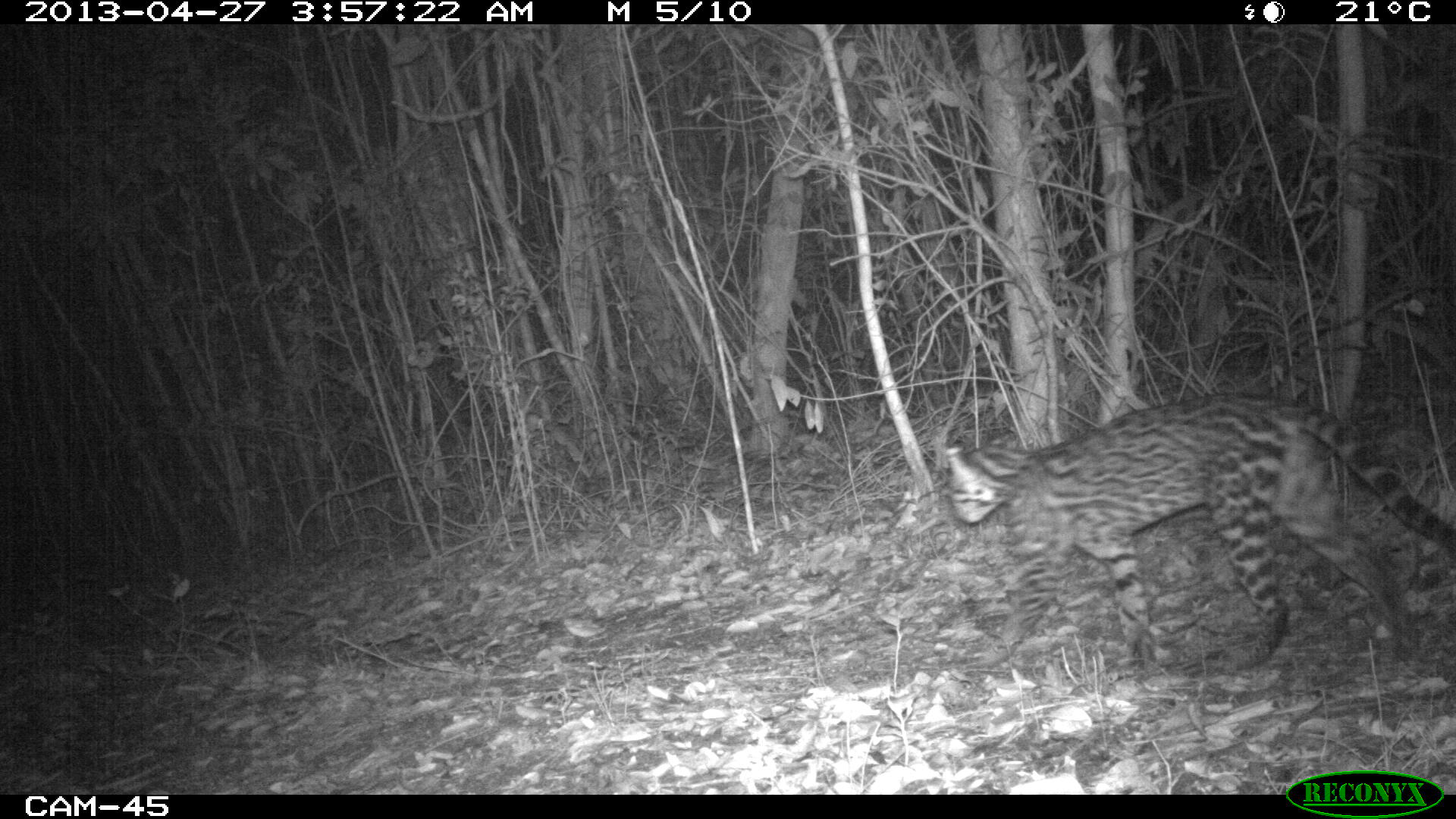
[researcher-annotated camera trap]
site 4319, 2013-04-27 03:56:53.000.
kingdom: Animalia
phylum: Chordata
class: Mammalia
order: Carnivora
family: Felidae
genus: Leopardus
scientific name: Leopardus pardalis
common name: ocelot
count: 1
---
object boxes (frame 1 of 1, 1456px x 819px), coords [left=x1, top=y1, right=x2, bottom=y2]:
leopardus pardalis: [left=943, top=390, right=1456, bottom=672]